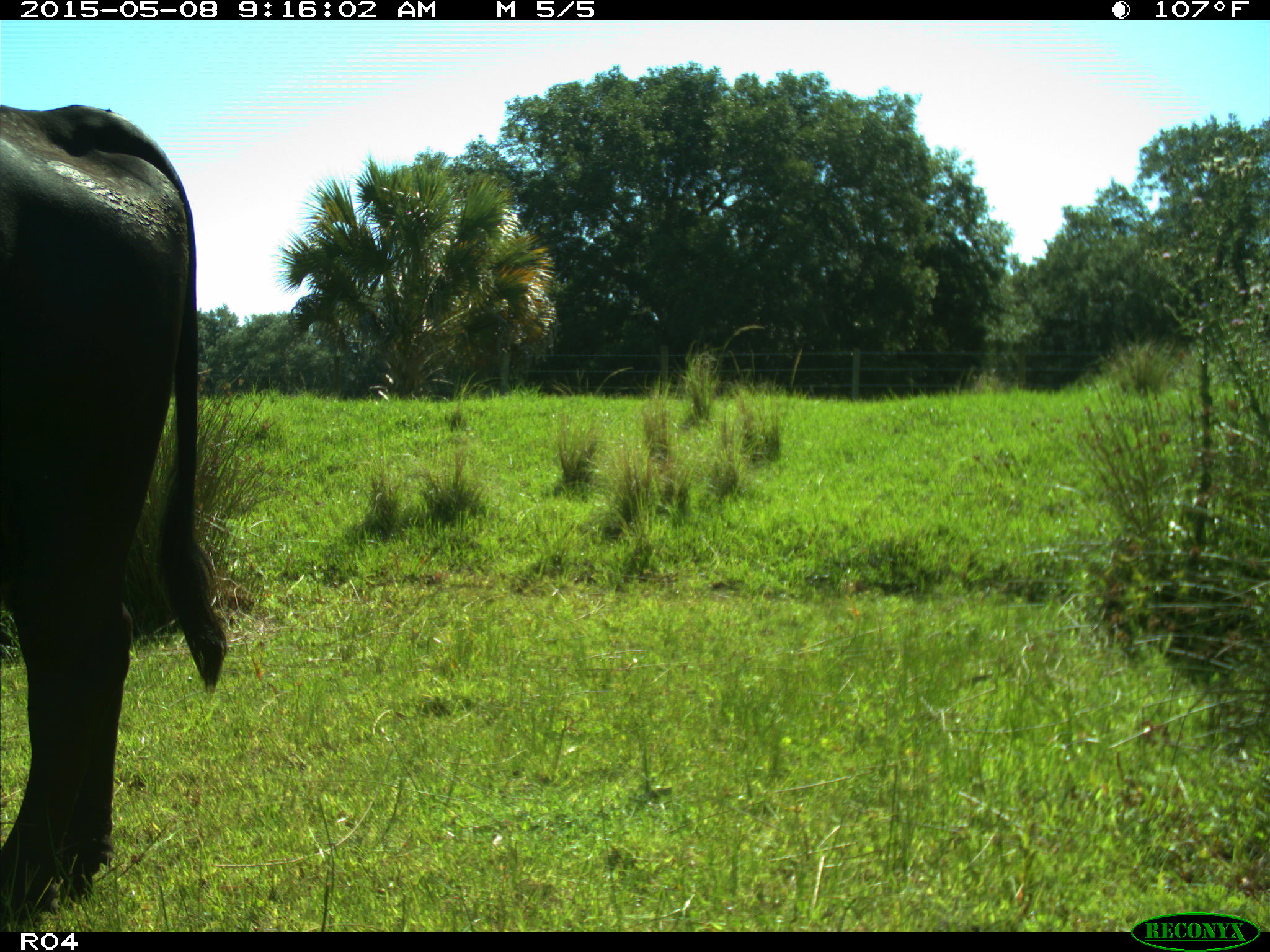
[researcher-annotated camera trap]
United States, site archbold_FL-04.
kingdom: Animalia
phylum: Chordata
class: Mammalia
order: Artiodactyla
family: Bovidae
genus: Bos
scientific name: Bos taurus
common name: domestic cow